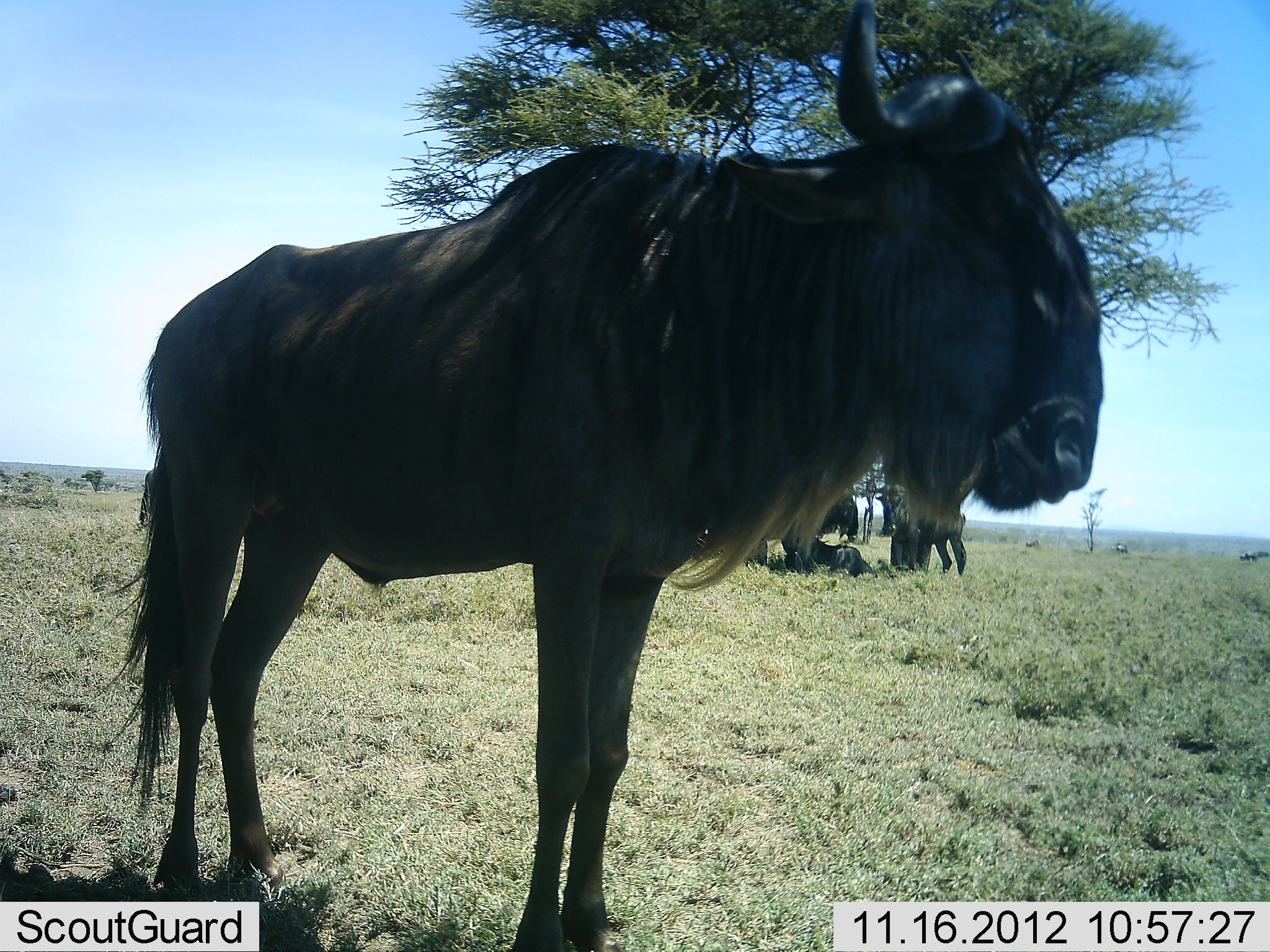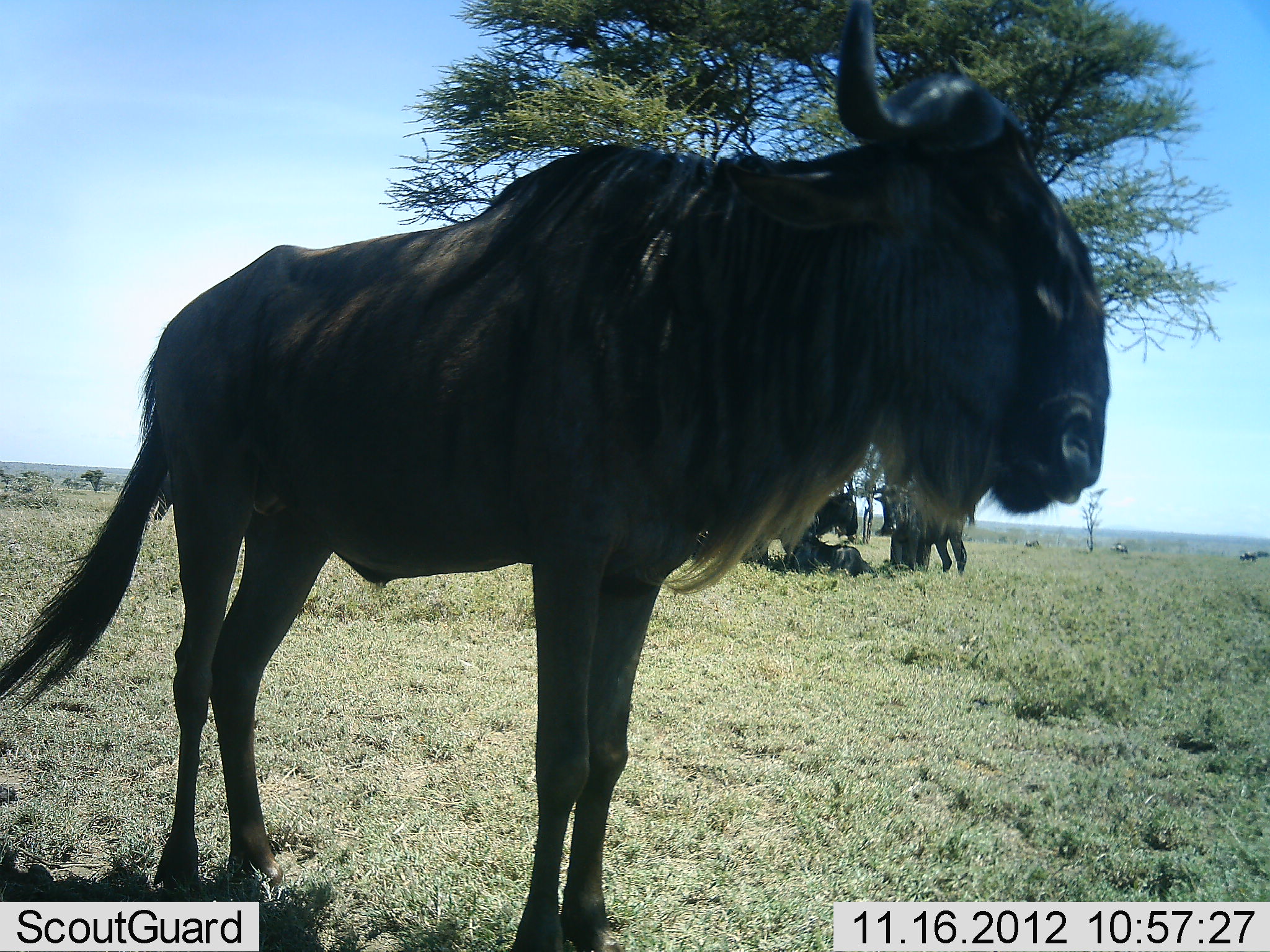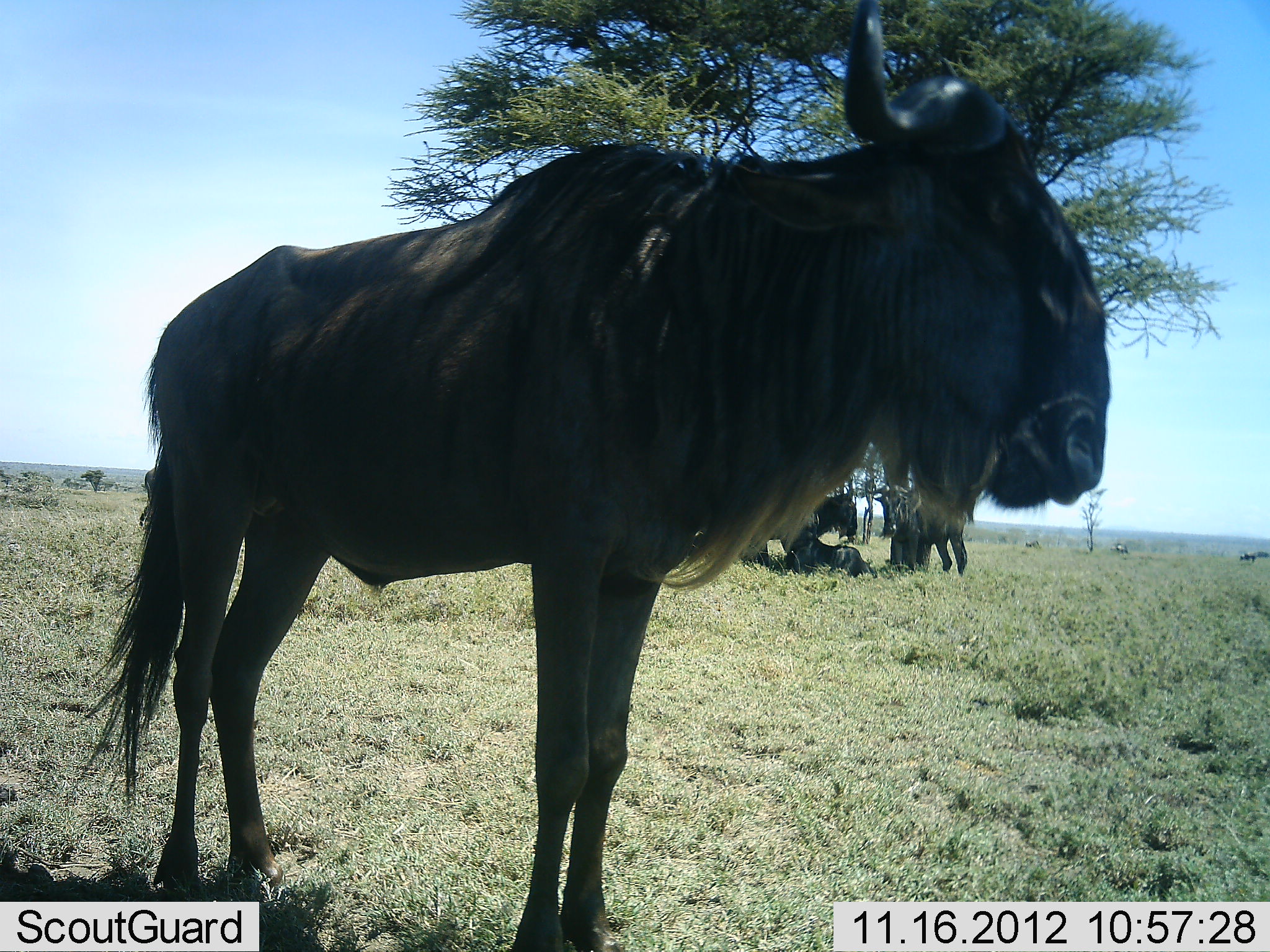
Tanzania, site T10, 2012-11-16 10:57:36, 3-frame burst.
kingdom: Animalia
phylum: Chordata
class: Mammalia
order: Artiodactyla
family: Bovidae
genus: Connochaetes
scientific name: Connochaetes taurinus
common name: blue wildebeest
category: wildebeest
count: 4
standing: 100%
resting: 40%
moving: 0%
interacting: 0%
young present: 0%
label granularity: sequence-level